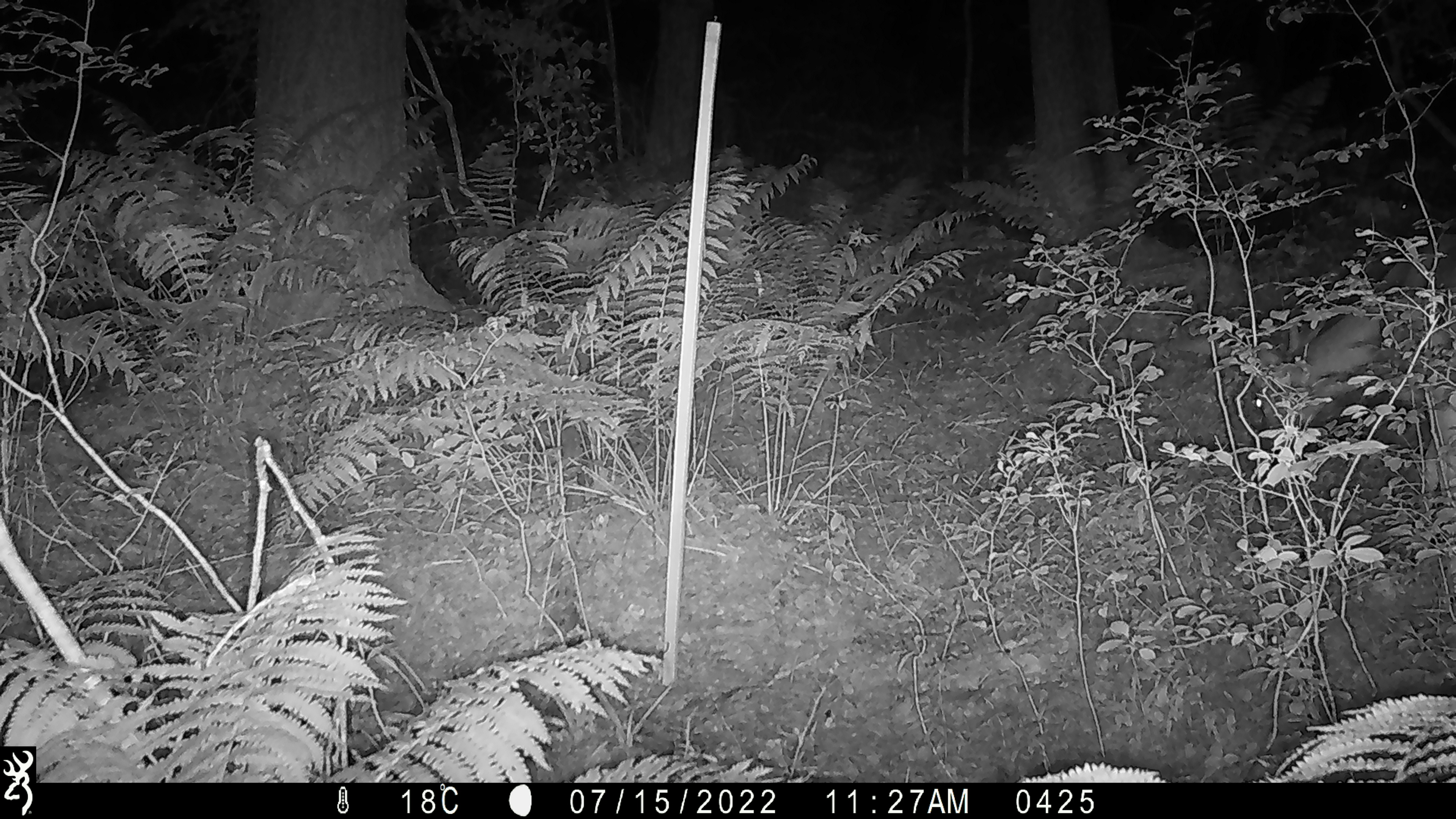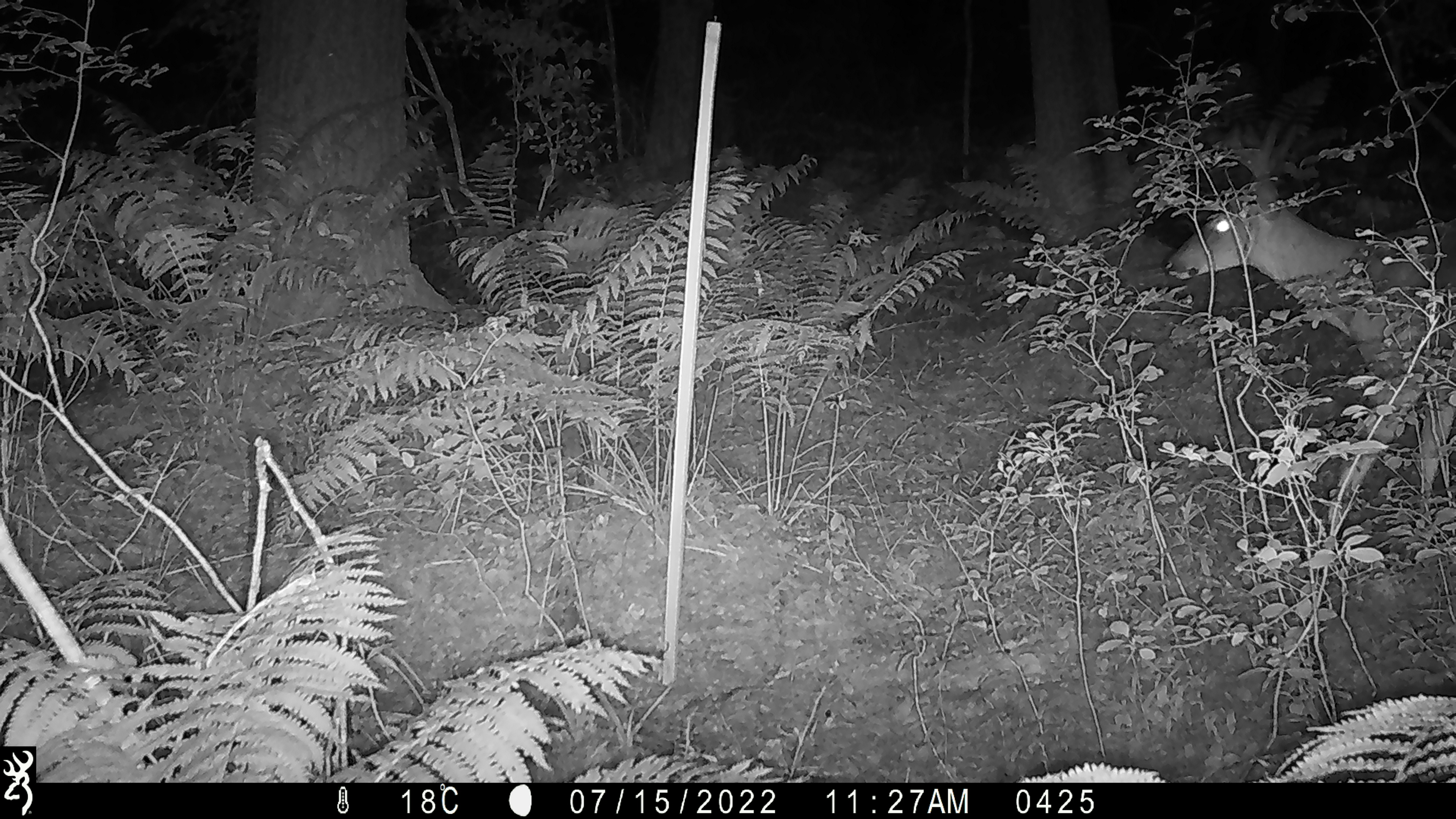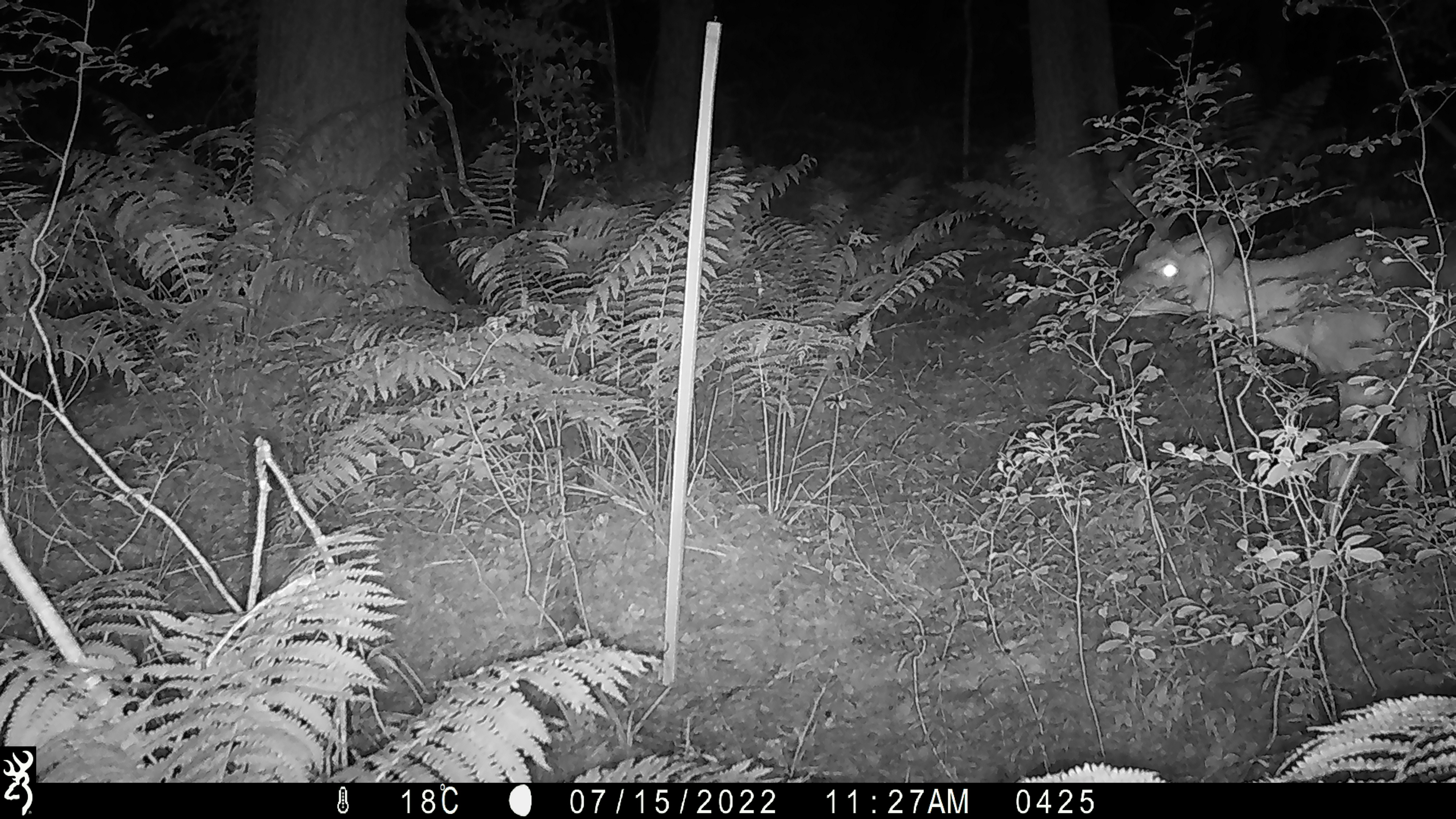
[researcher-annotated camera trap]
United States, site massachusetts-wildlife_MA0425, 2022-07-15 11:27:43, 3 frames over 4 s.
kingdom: Animalia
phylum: Chordata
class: Mammalia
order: Artiodactyla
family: Cervidae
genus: Odocoileus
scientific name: Odocoileus virginianus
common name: white-tailed deer